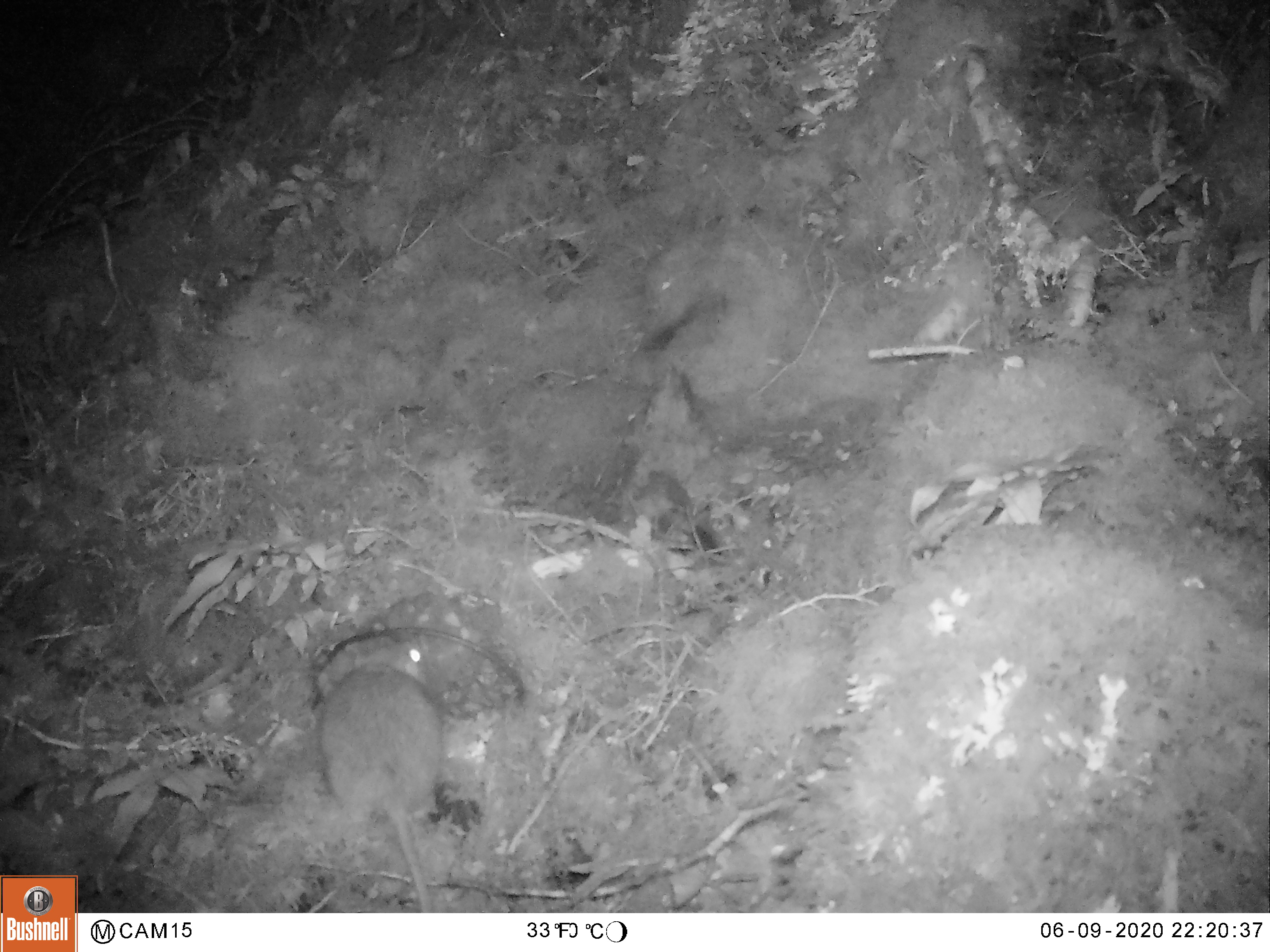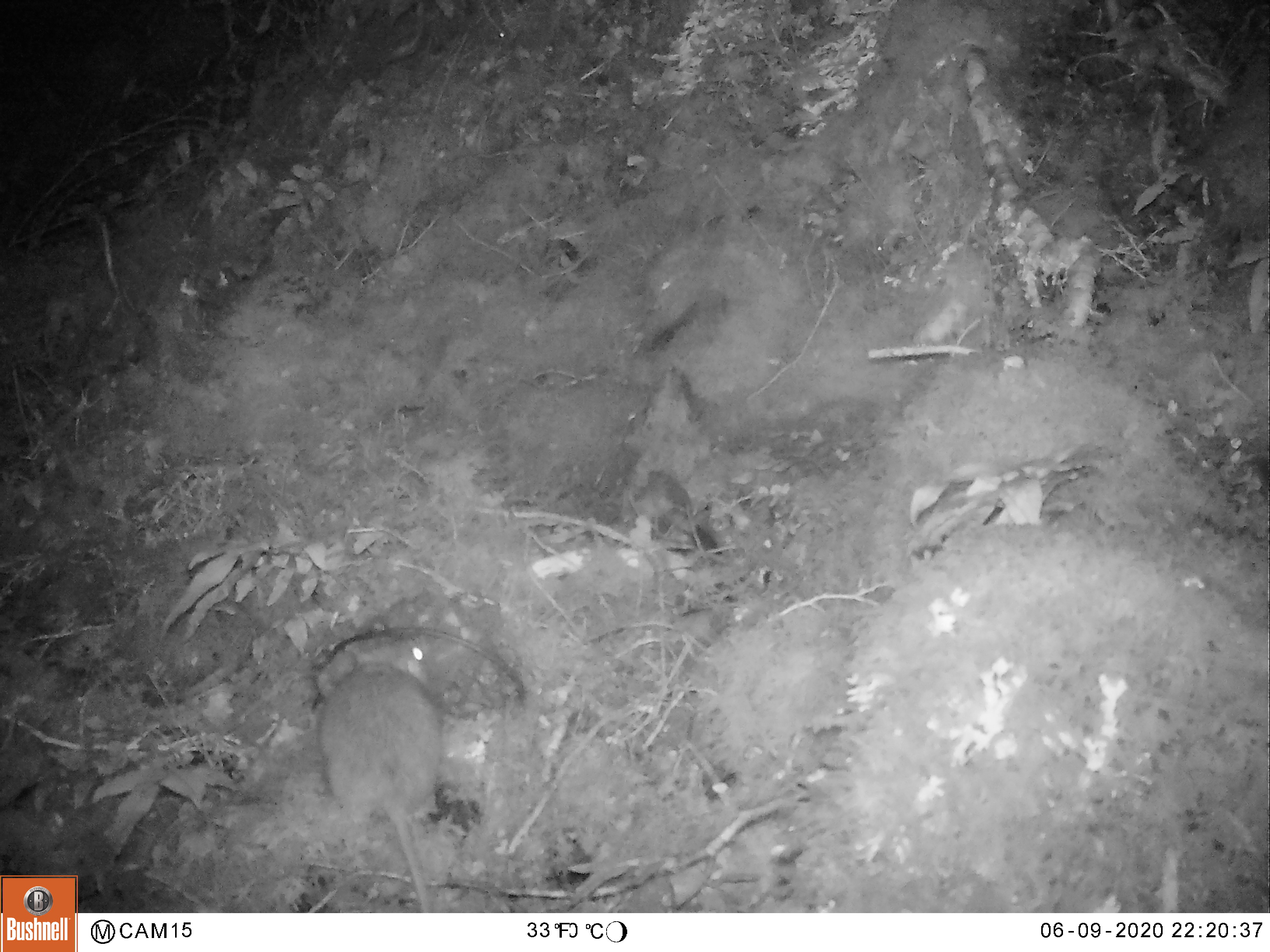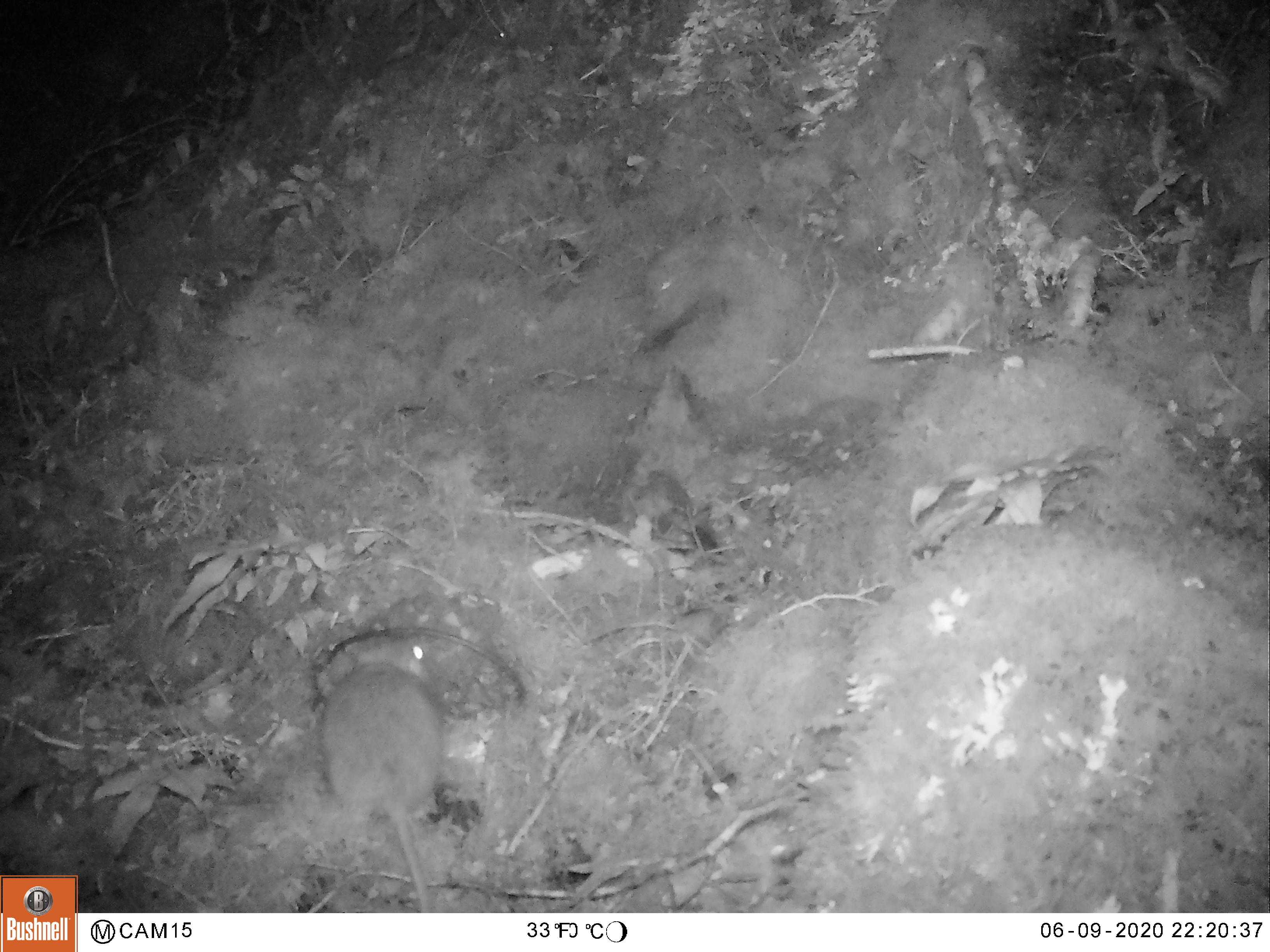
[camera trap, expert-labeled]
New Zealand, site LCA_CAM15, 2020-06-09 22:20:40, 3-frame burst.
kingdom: Animalia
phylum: Chordata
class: Mammalia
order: Rodentia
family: Muridae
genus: Rattus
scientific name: Rattus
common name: rat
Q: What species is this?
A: Rat (Rattus).